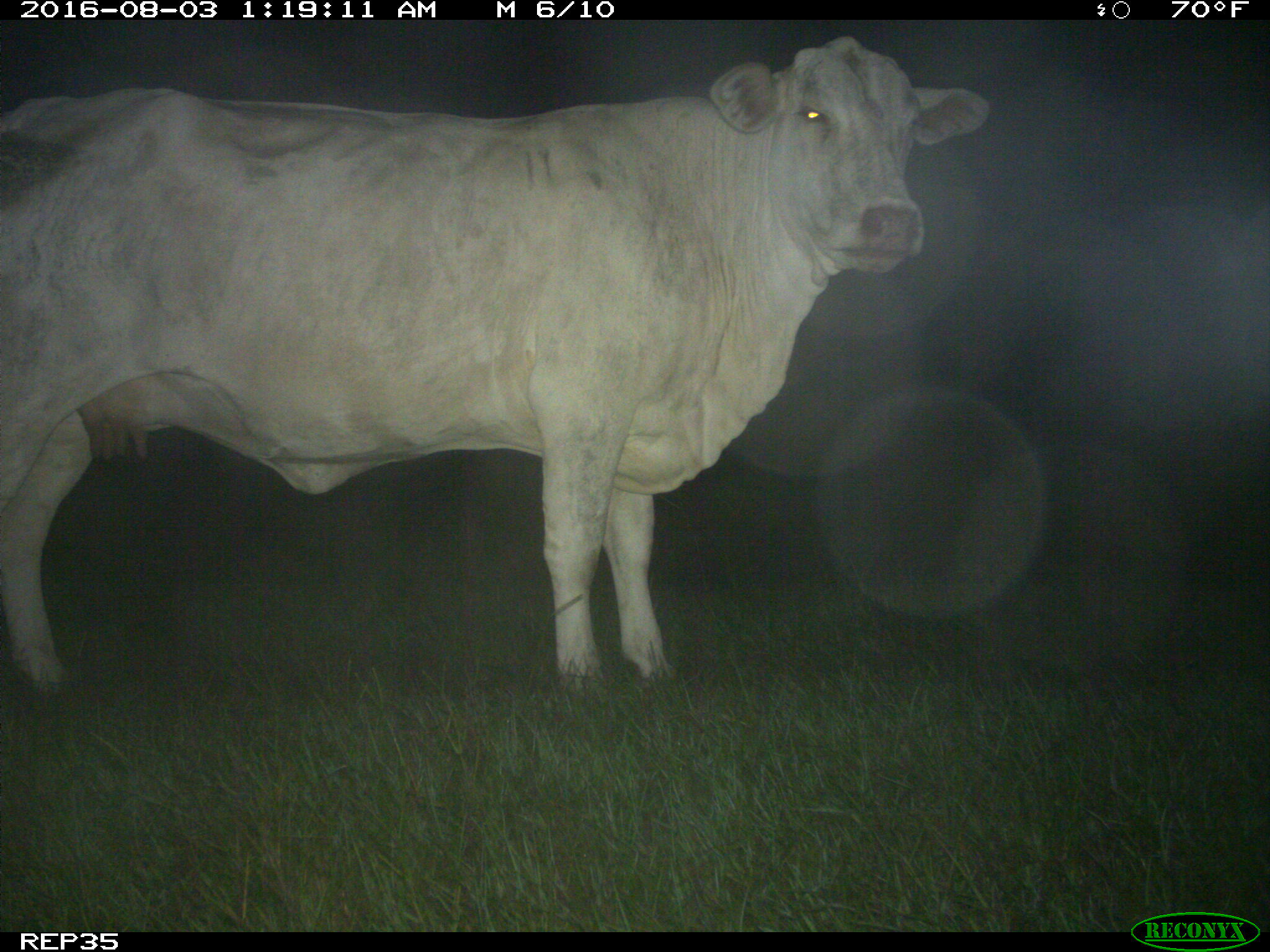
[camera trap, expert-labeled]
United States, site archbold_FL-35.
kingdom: Animalia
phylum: Chordata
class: Mammalia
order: Artiodactyla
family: Bovidae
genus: Bos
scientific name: Bos taurus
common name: domestic cow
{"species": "Bos taurus (domestic cow)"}